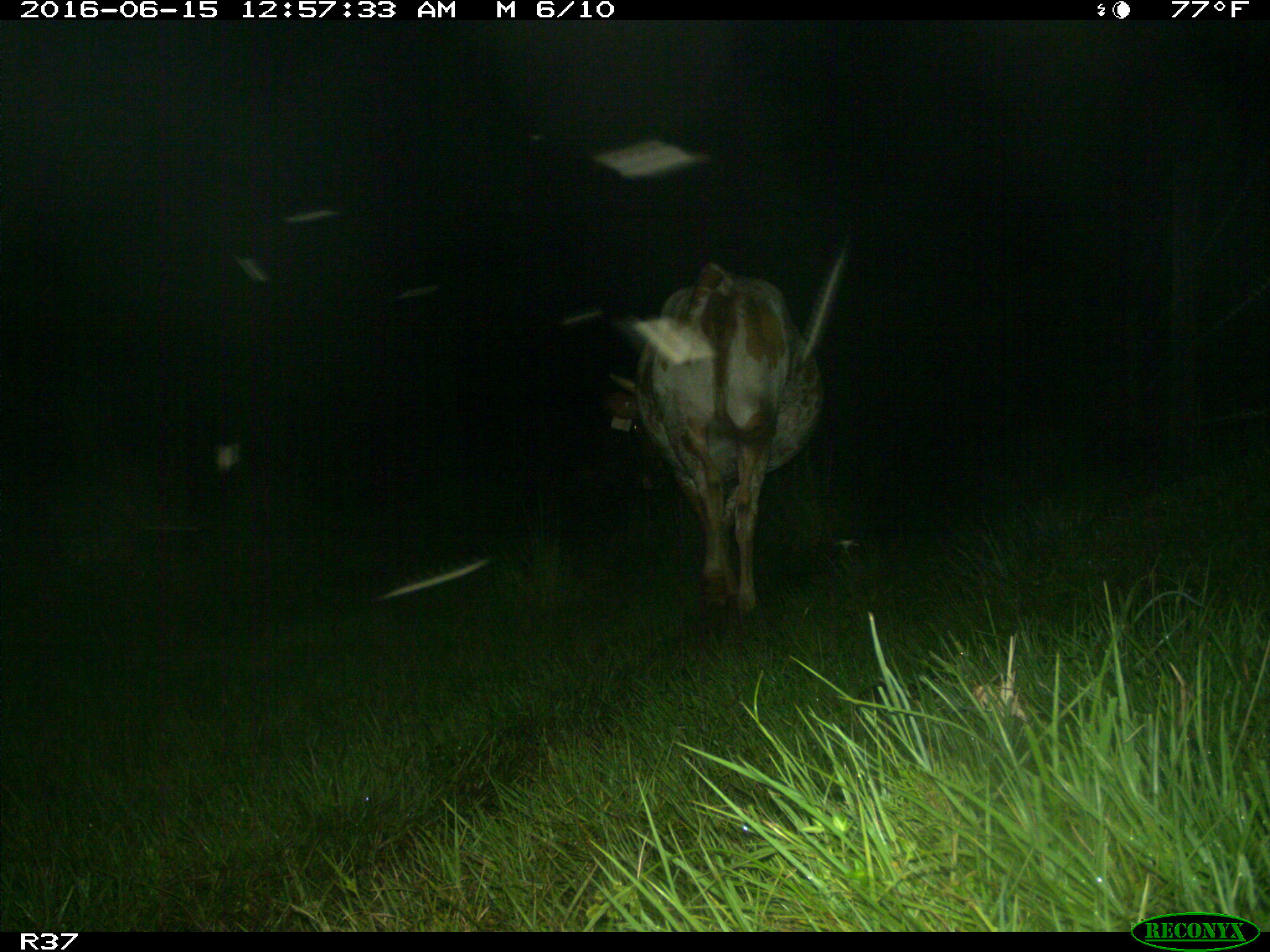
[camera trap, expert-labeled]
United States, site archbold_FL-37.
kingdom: Animalia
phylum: Chordata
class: Mammalia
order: Artiodactyla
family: Bovidae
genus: Bos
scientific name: Bos taurus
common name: domestic cow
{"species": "Bos taurus (domestic cow)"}